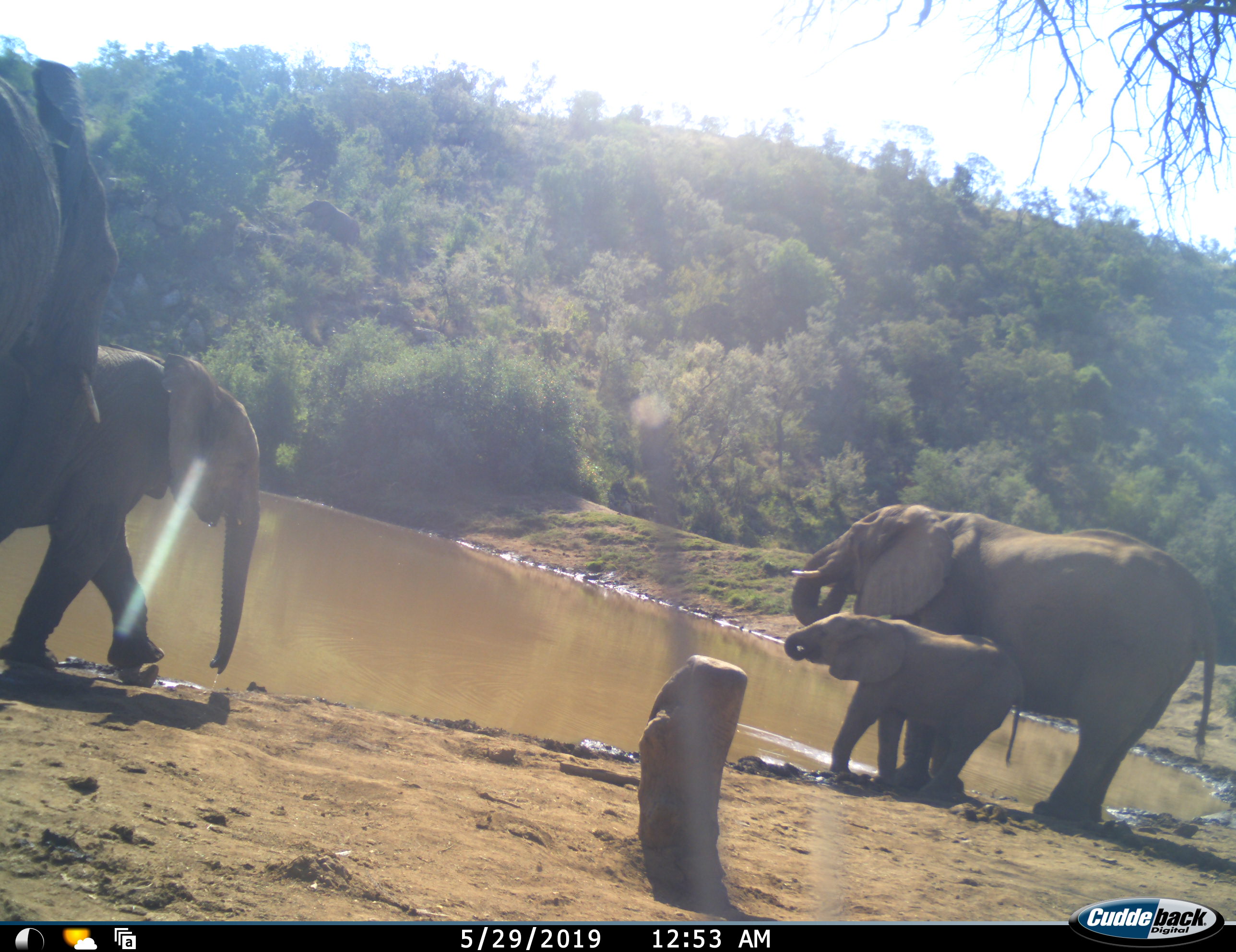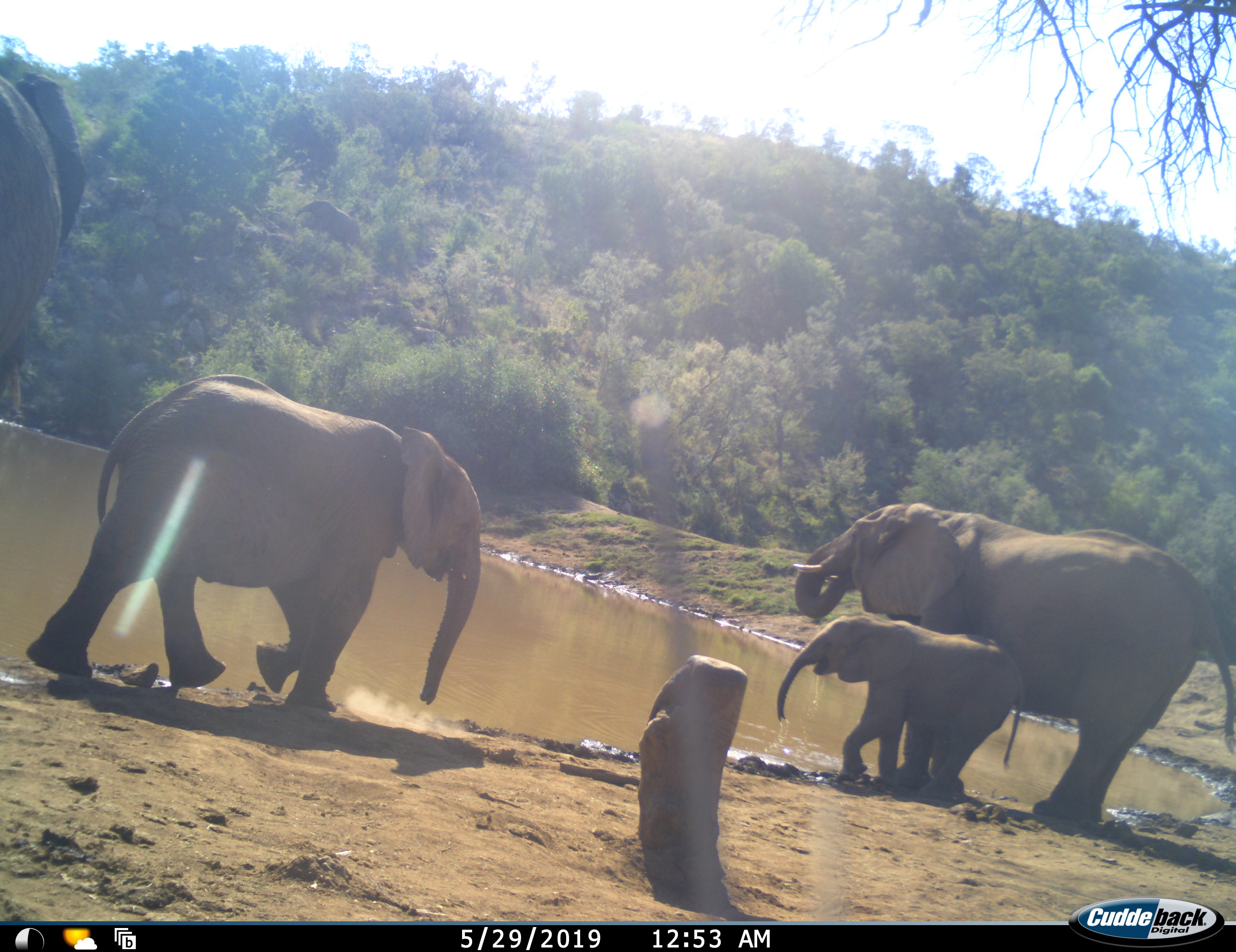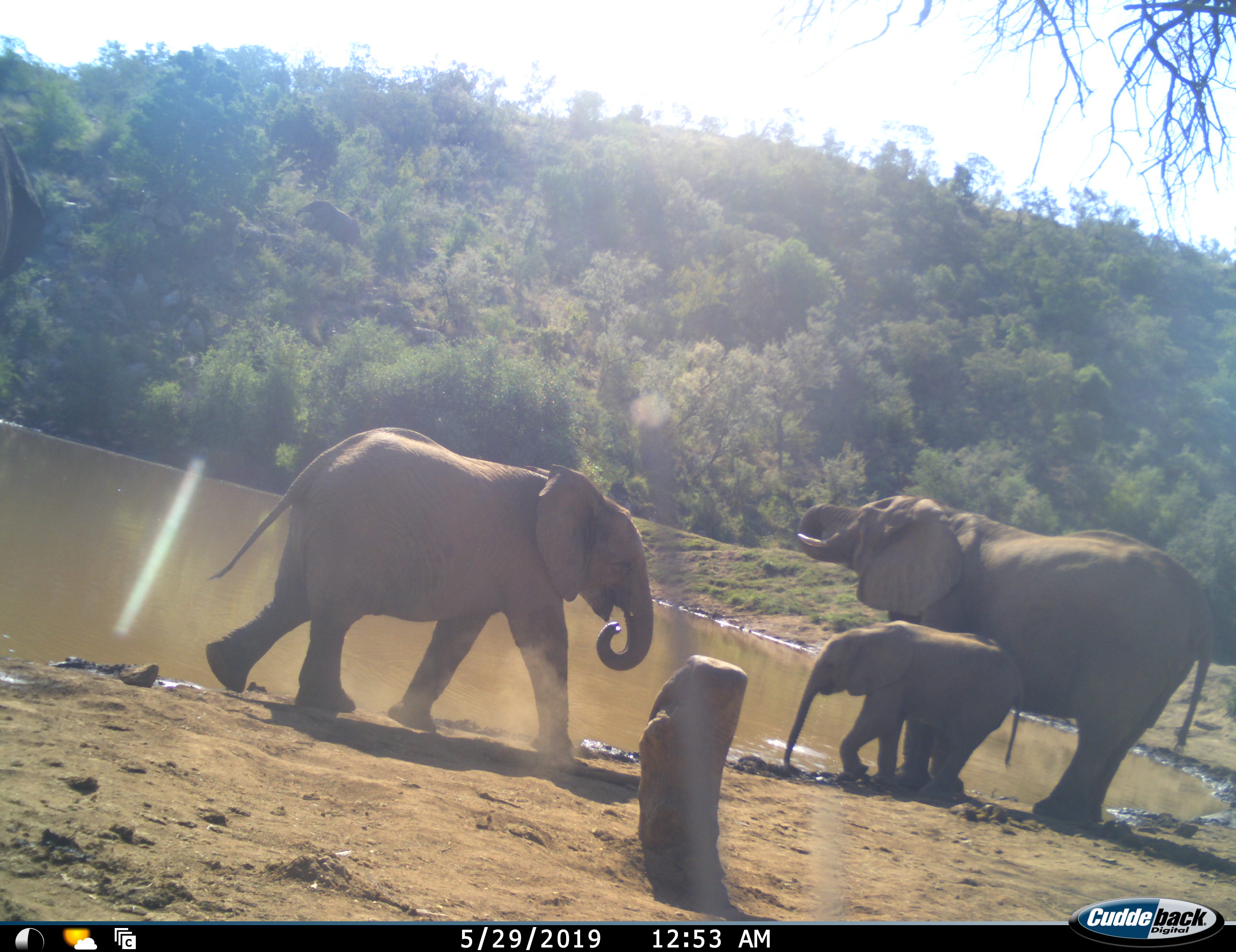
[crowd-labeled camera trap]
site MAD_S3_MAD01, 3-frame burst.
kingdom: Animalia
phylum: Chordata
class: Mammalia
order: Proboscidea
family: Elephantidae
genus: Loxodonta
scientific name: Loxodonta africana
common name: african bush elephant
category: elephant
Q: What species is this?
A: Elephant (african bush elephant) (Loxodonta africana).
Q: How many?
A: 4.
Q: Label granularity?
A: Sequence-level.